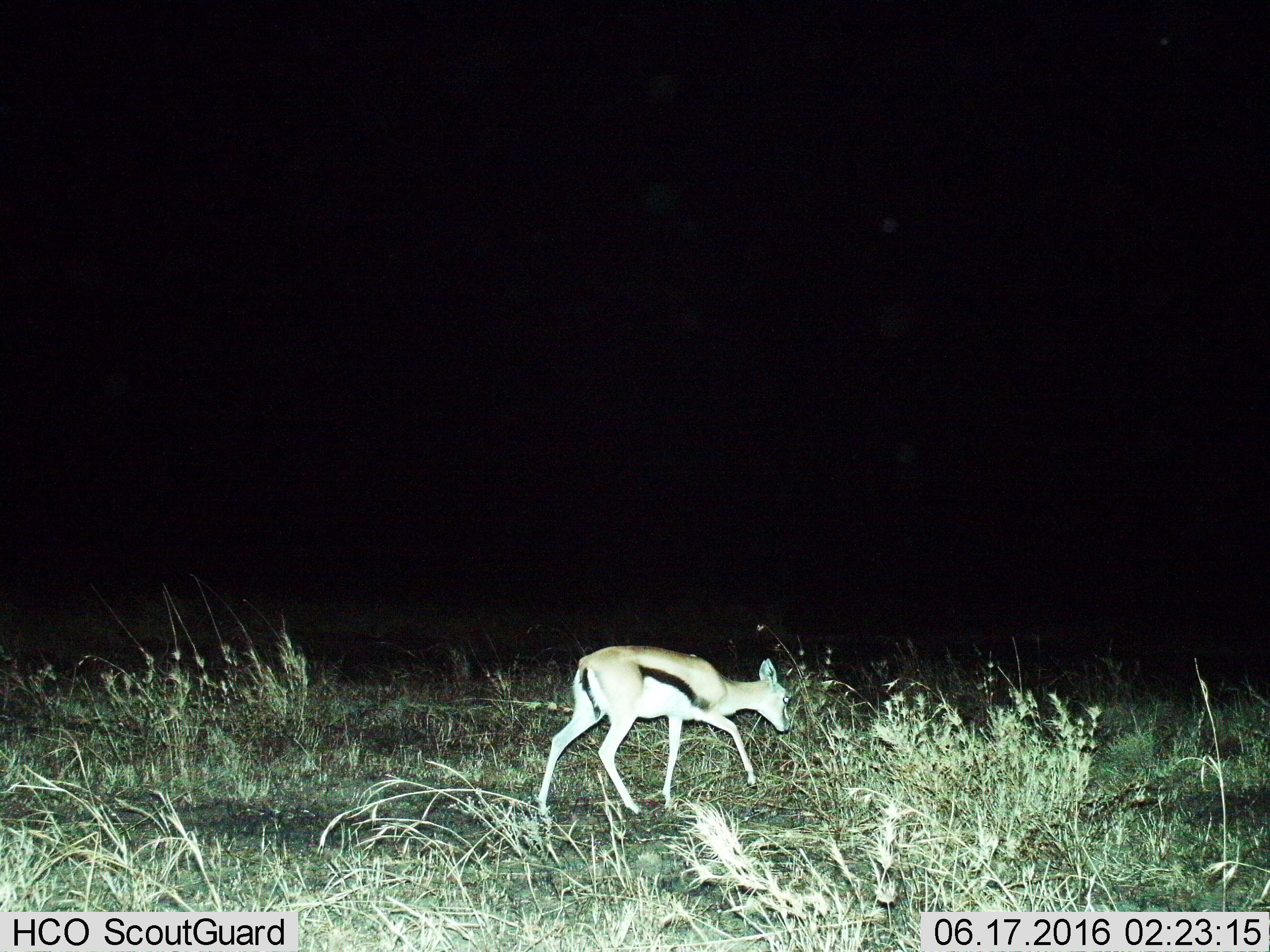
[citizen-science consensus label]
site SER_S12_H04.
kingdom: Animalia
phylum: Chordata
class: Mammalia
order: Artiodactyla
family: Bovidae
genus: Eudorcas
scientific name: Eudorcas thomsonii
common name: thomson's gazelle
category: gazellethomsons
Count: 1.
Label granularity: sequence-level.